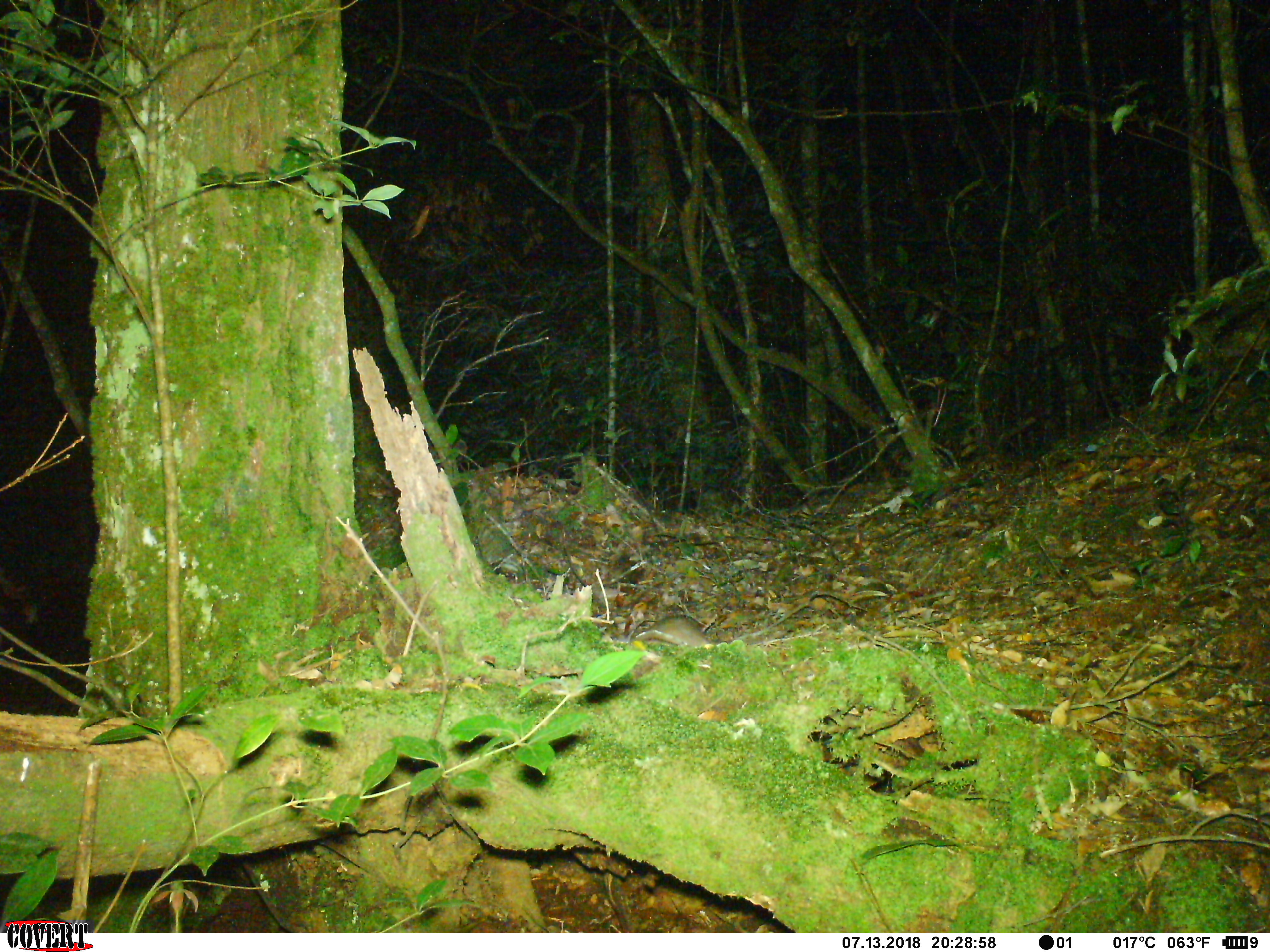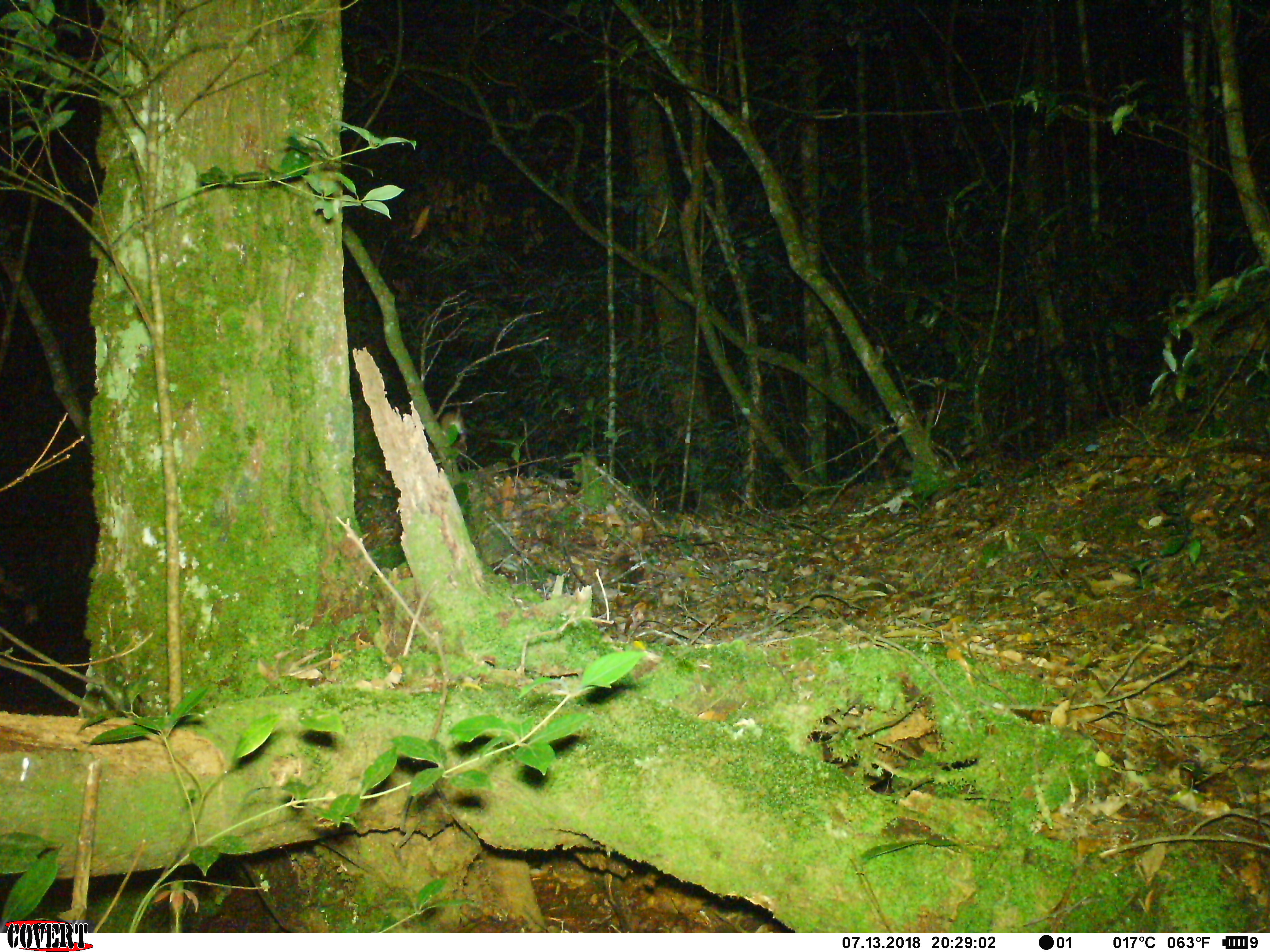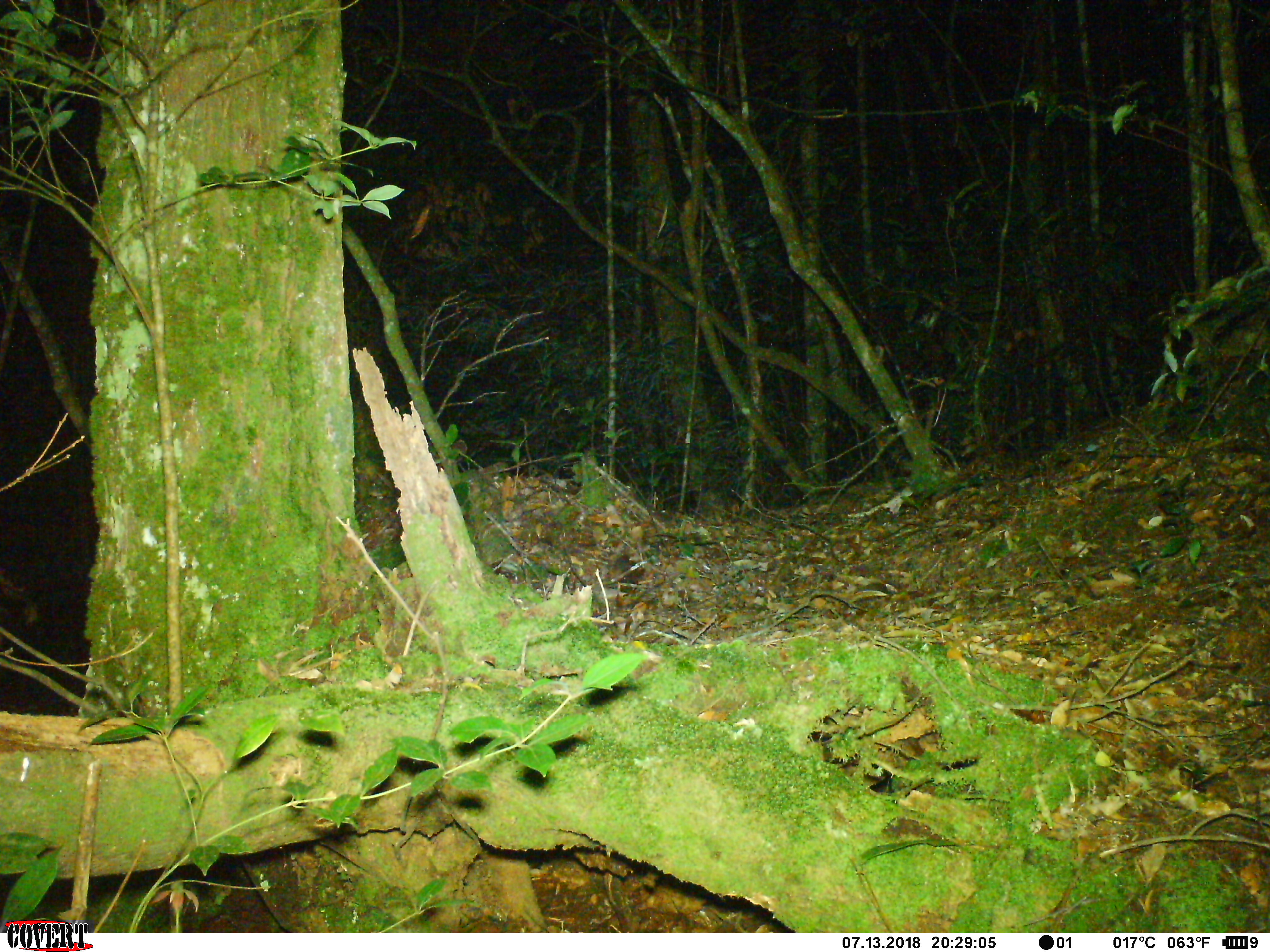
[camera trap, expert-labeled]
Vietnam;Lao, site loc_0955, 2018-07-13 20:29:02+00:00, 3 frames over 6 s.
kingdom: Animalia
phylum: Chordata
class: Mammalia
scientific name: Mammalia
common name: mammal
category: unidentified small mammal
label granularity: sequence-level